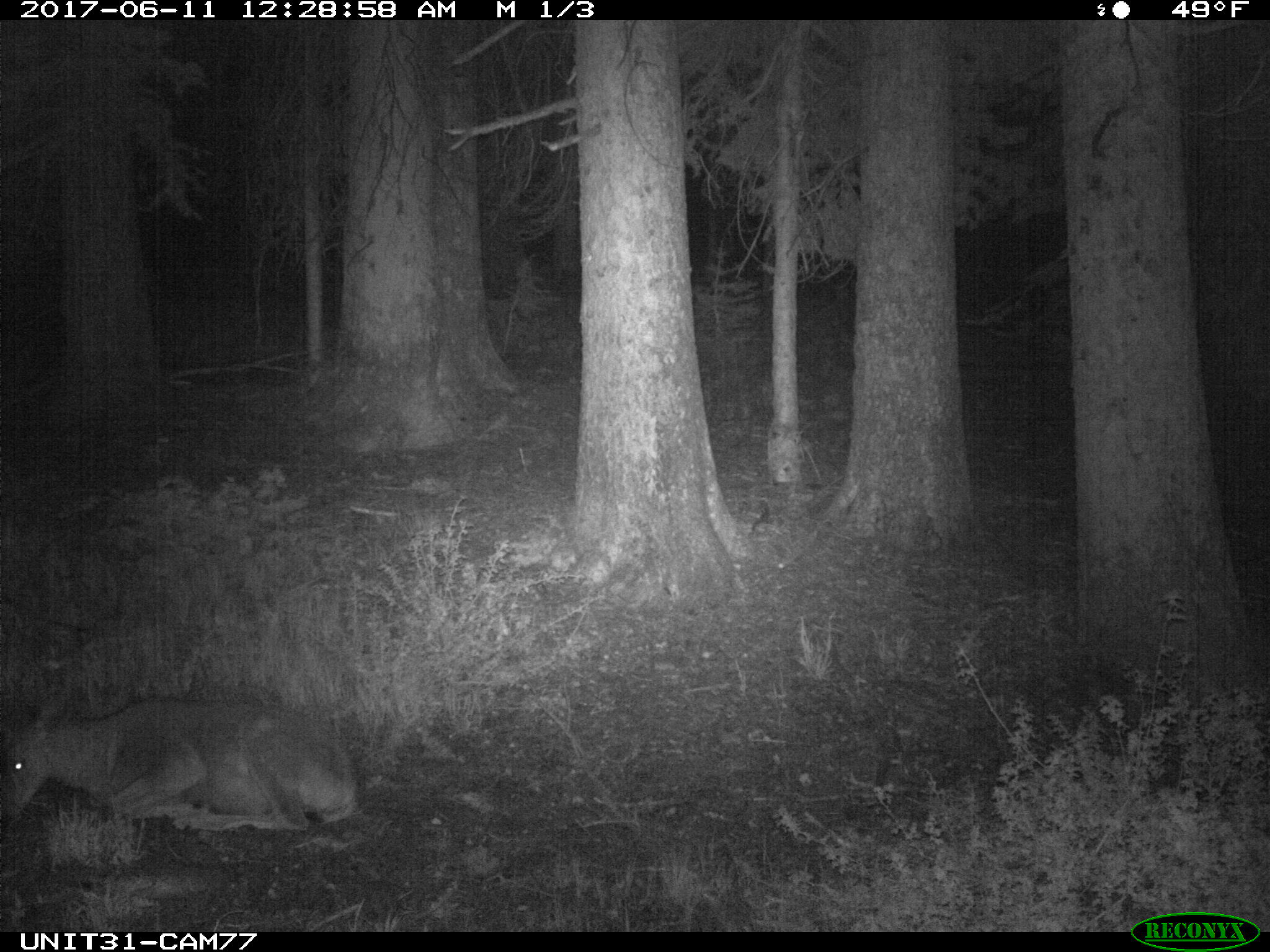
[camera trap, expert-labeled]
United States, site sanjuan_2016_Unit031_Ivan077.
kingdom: Animalia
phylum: Chordata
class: Mammalia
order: Artiodactyla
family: Cervidae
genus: Odocoileus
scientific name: Odocoileus hemionus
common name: mule deer